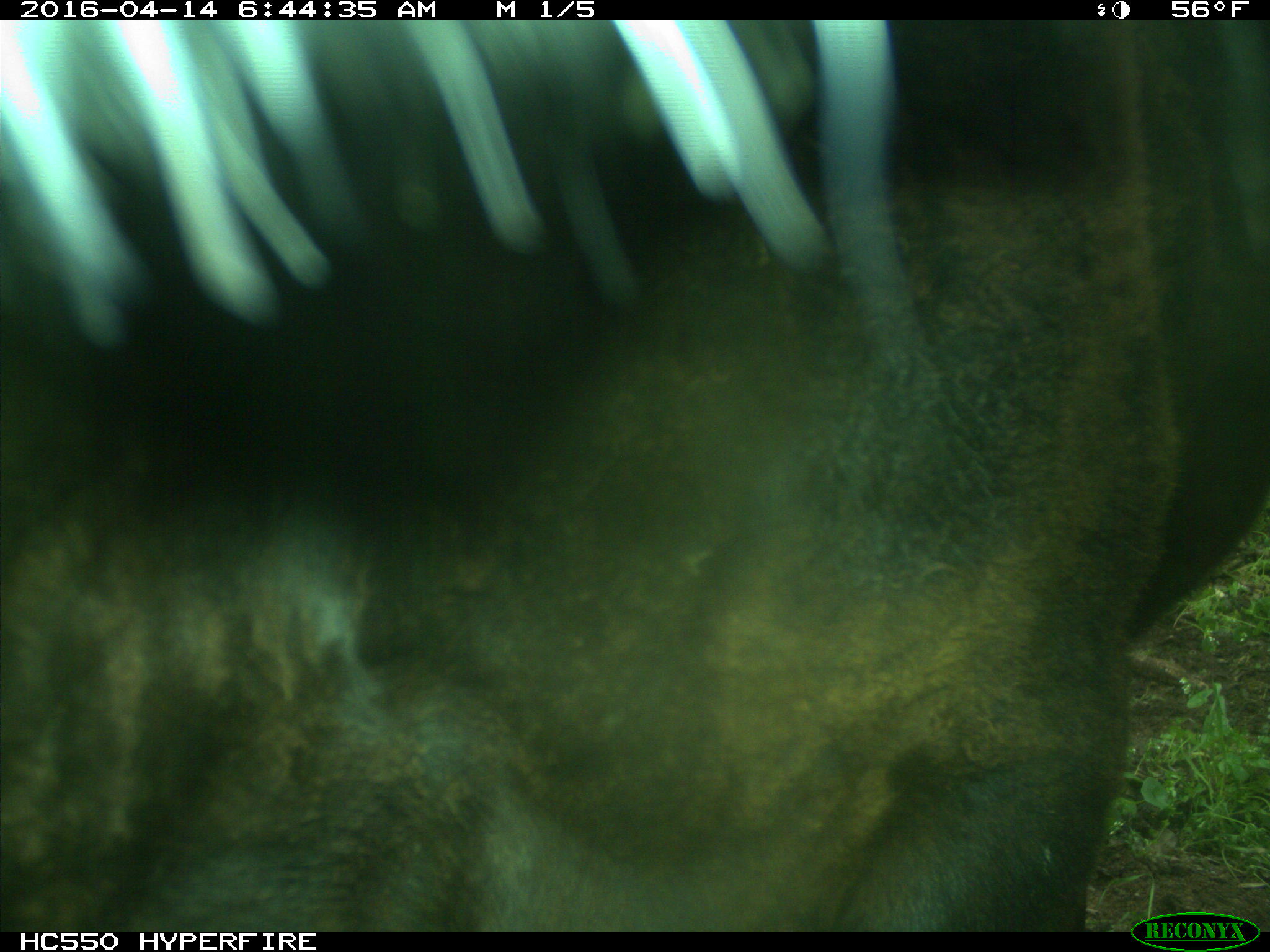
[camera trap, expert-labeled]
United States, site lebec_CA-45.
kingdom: Animalia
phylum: Chordata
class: Mammalia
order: Artiodactyla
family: Bovidae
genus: Bos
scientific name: Bos taurus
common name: domestic cow